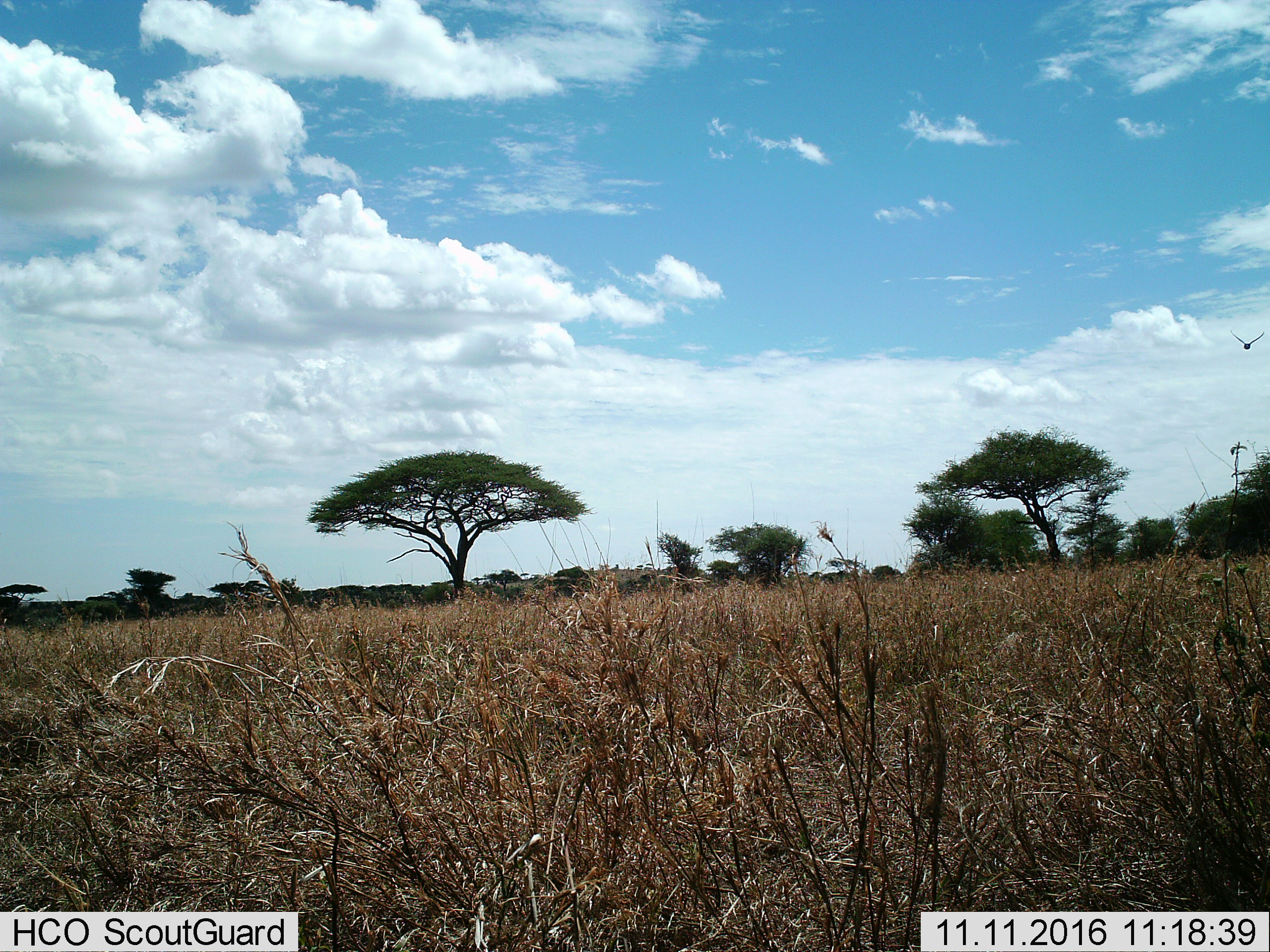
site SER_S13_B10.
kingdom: Animalia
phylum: Chordata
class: Aves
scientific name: Aves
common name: bird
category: birdother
Birdother (bird) (Aves), count 1. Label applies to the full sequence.